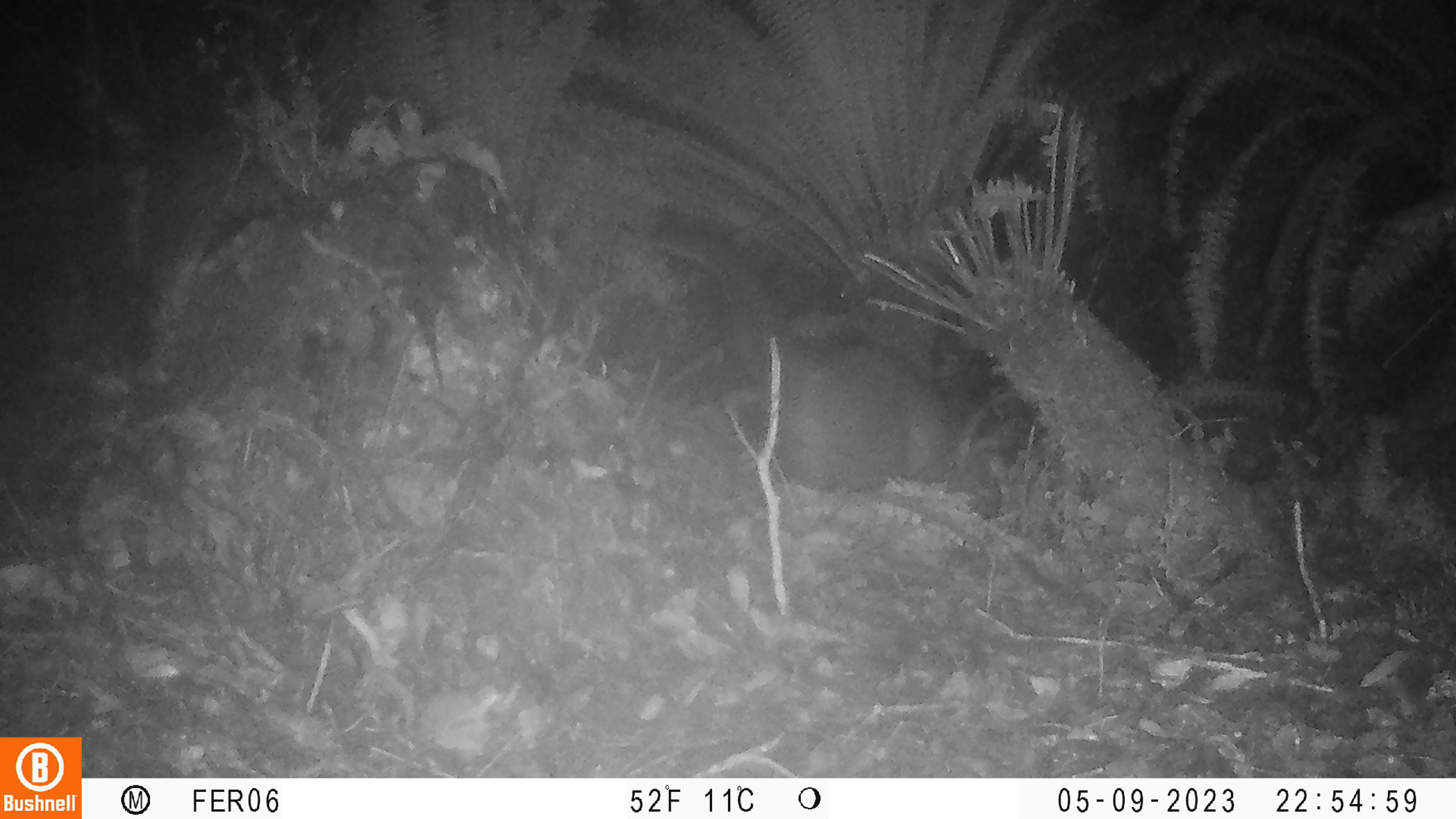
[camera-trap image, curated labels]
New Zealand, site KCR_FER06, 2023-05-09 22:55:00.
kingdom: Animalia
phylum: Chordata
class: Mammalia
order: Diprotodontia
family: Phalangeridae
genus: Trichosurus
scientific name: Trichosurus vulpecula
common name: common brushtail possum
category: possum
Possum (common brushtail possum) (Trichosurus vulpecula).